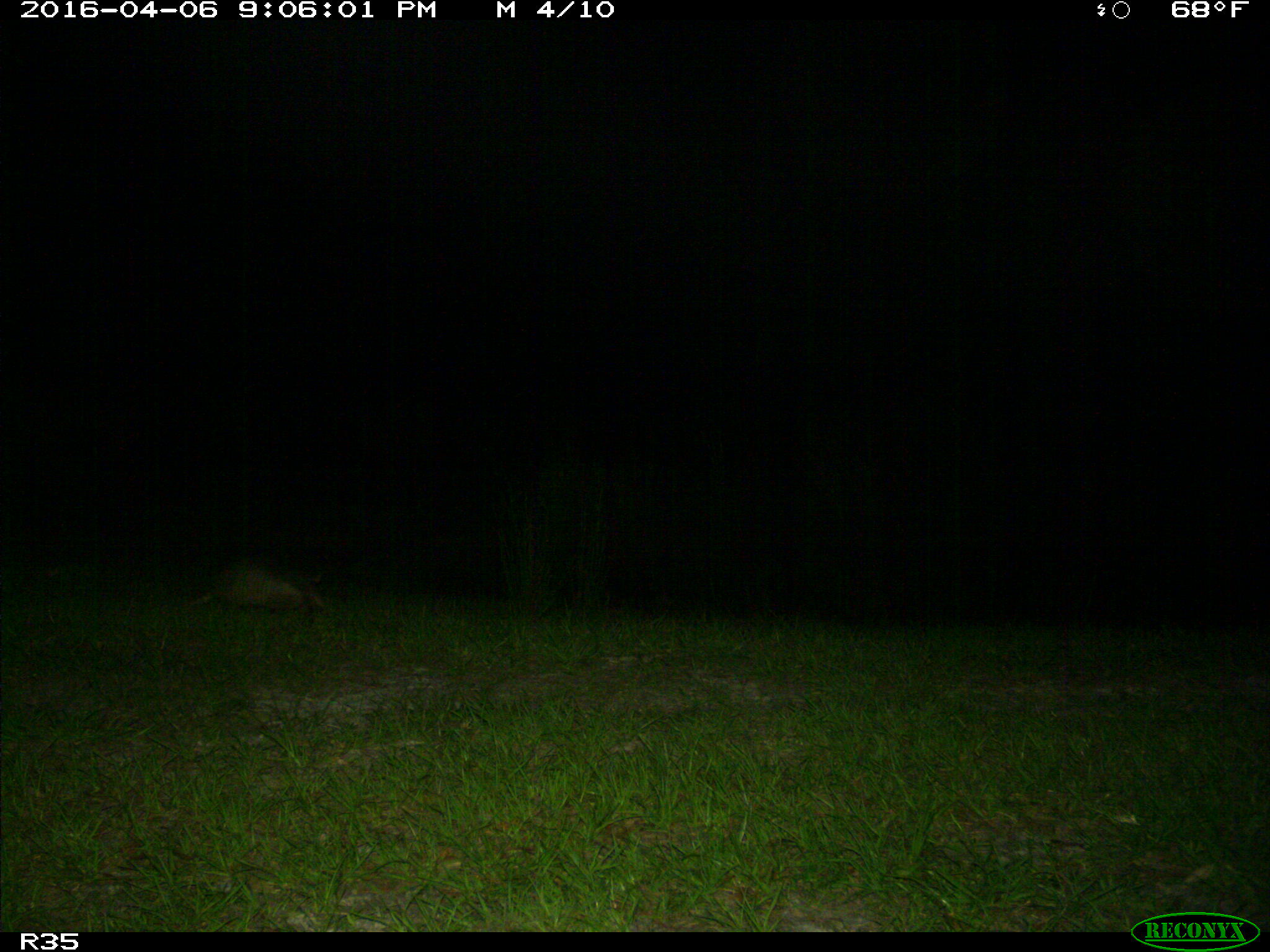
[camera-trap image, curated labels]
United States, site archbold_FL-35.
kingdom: Animalia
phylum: Chordata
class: Mammalia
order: Cingulata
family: Dasypodidae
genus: Dasypus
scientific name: Dasypus novemcinctus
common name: nine-banded armadillo